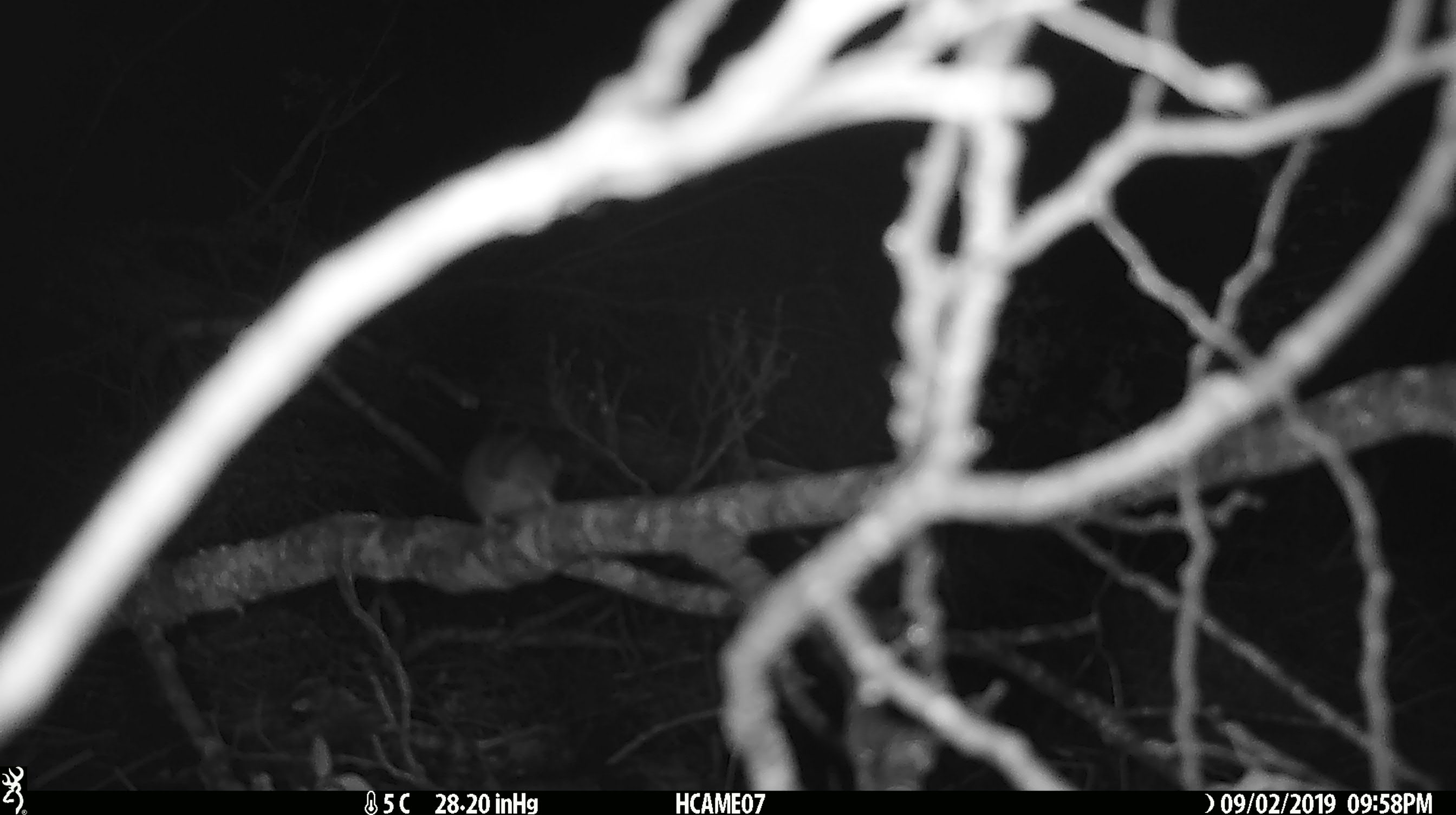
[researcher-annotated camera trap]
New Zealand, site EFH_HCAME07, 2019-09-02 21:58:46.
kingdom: Animalia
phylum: Chordata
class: Mammalia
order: Rodentia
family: Muridae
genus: Mus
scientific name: Mus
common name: mouse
Mouse (Mus).